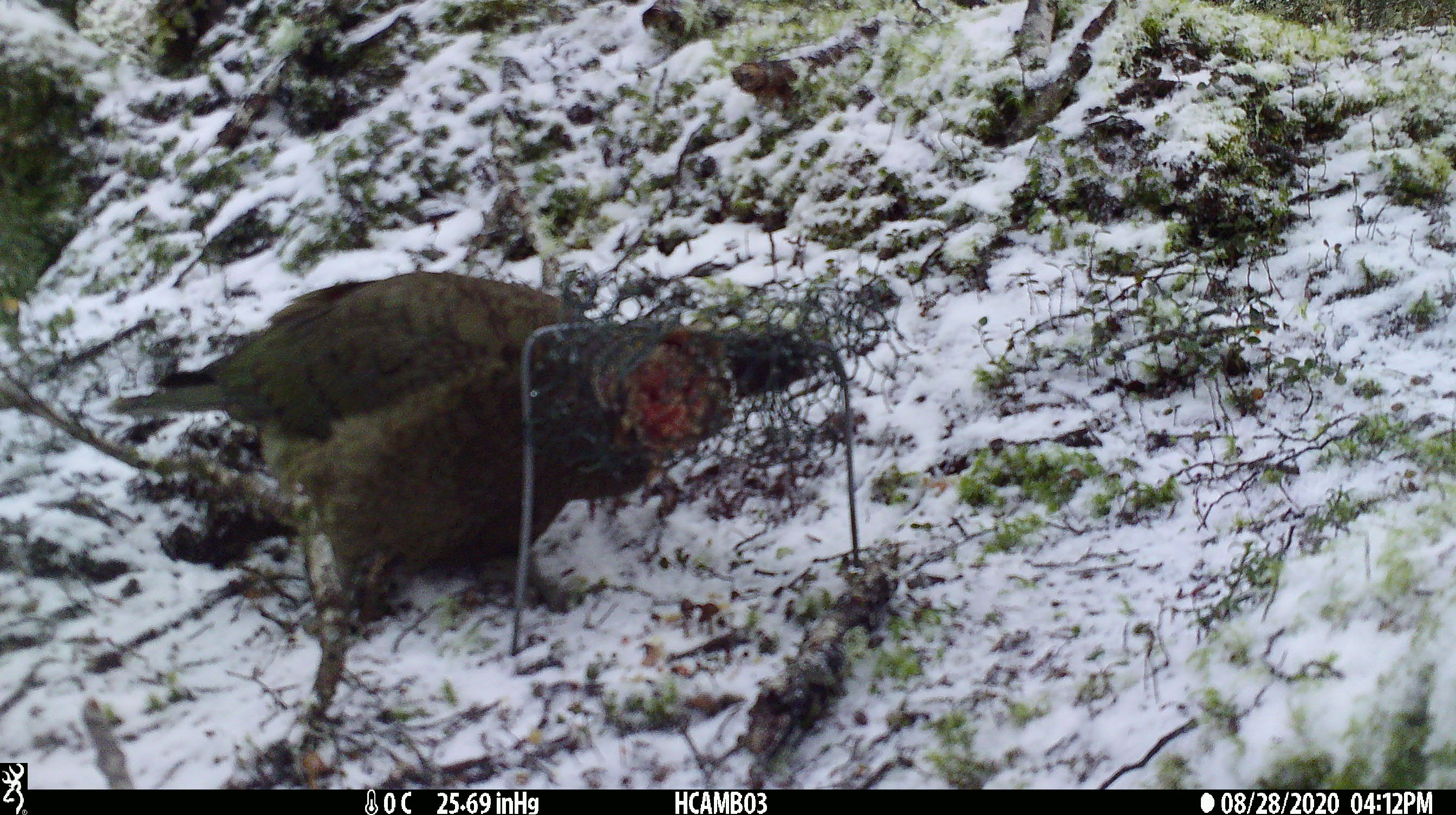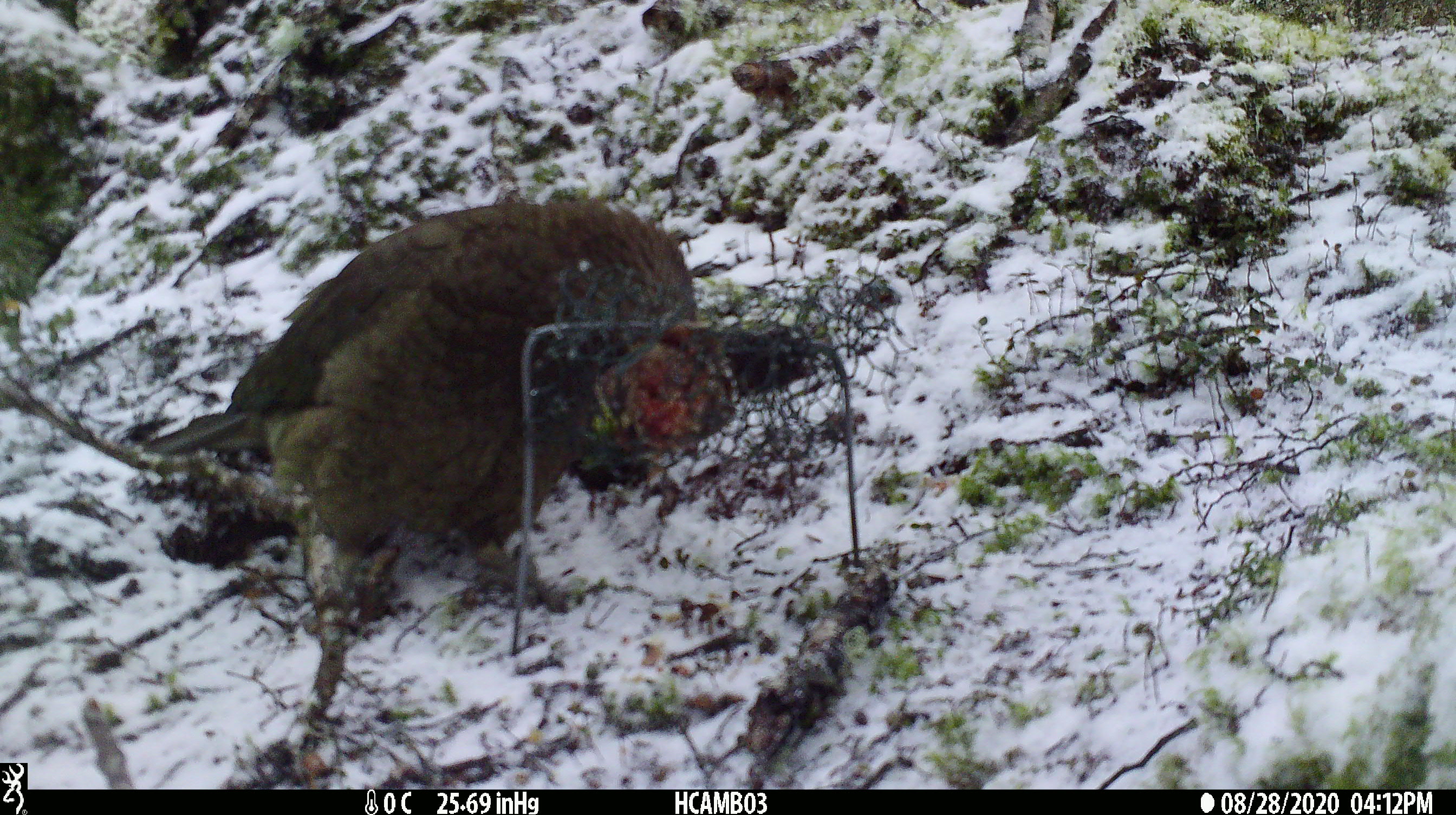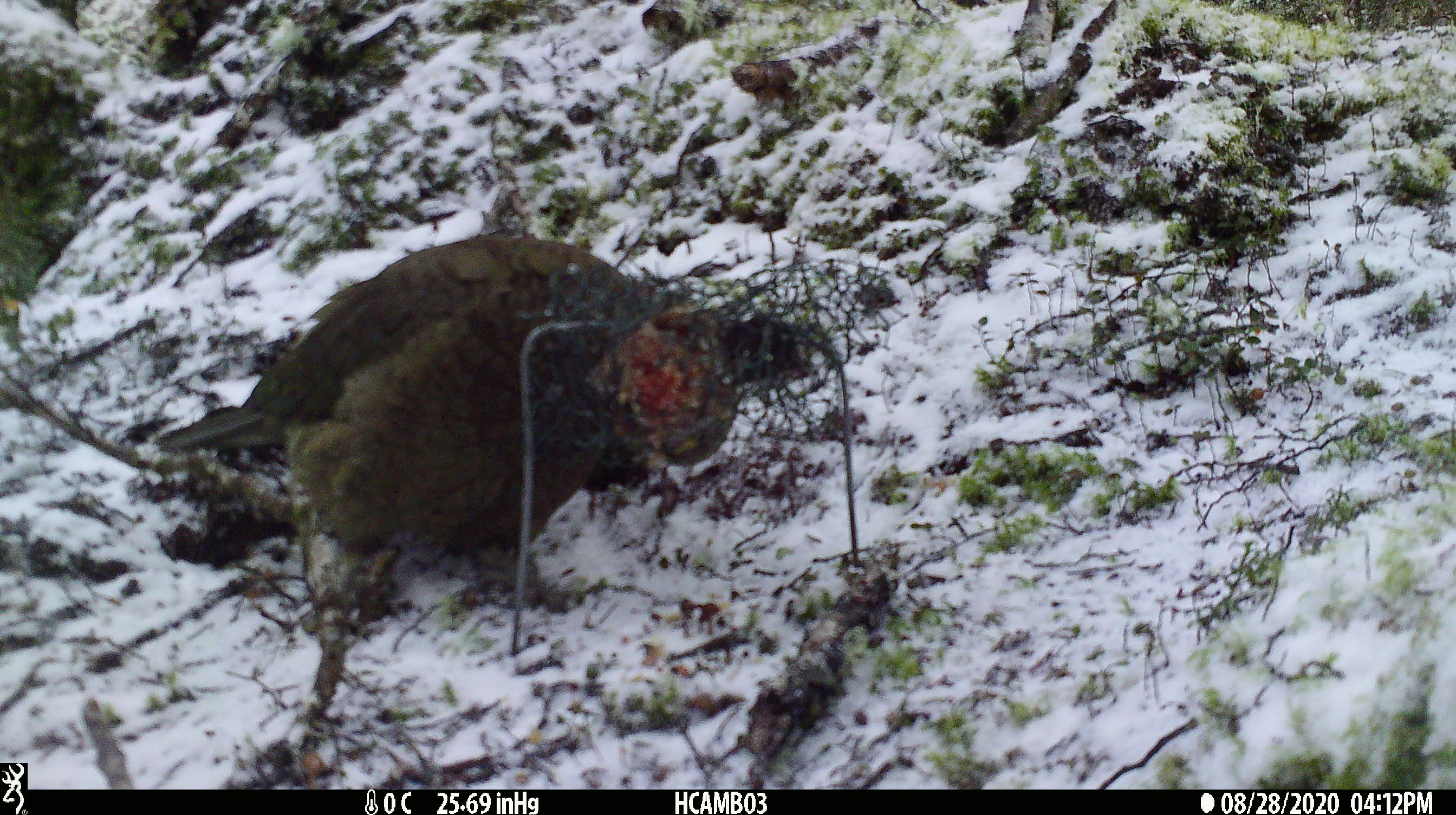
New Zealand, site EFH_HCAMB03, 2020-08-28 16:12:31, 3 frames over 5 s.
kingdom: Animalia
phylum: Chordata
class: Aves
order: Psittaciformes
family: Strigopidae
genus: Nestor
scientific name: Nestor notabilis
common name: kea